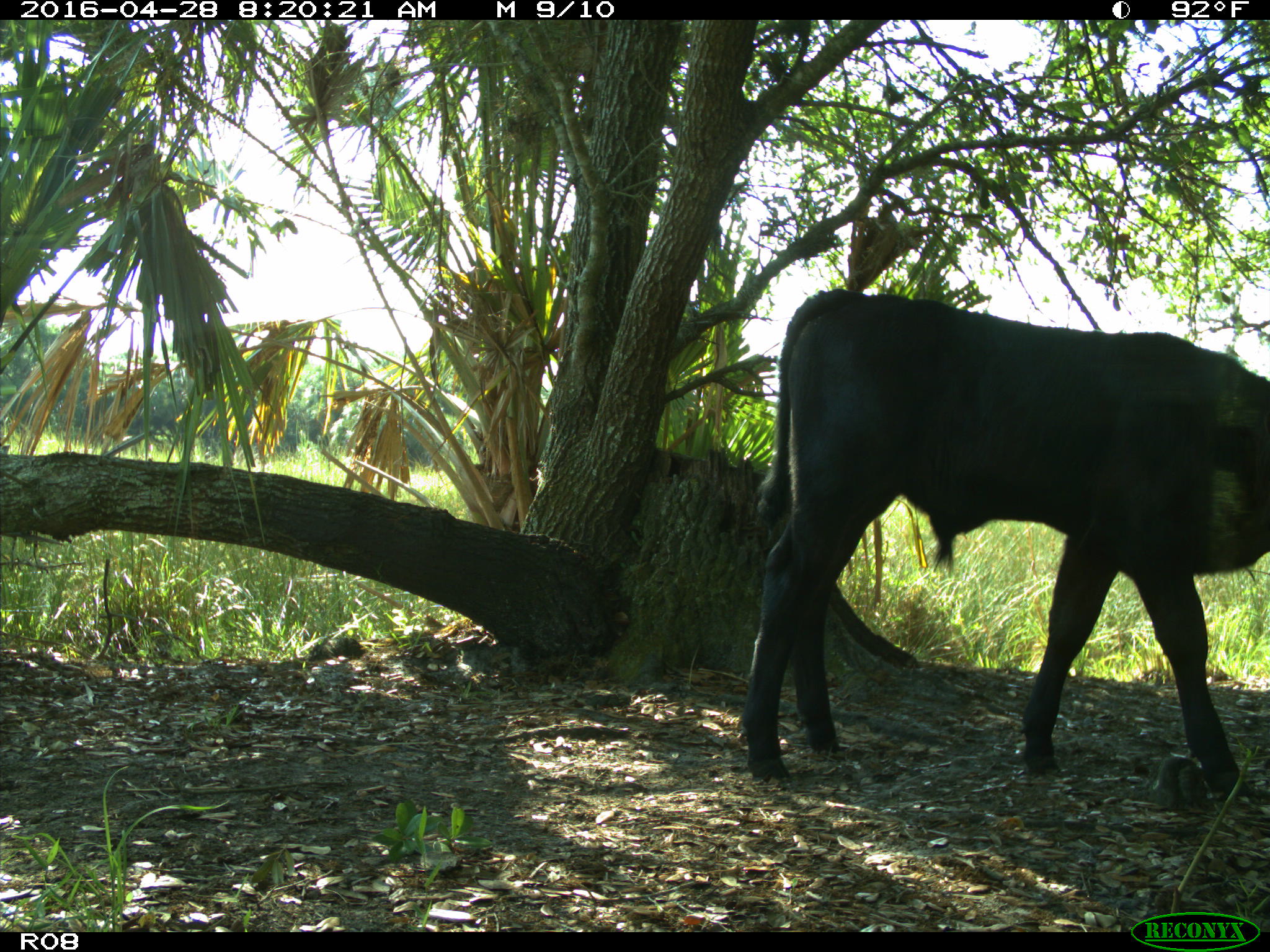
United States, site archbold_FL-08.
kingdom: Animalia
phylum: Chordata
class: Mammalia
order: Artiodactyla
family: Bovidae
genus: Bos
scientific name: Bos taurus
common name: domestic cow